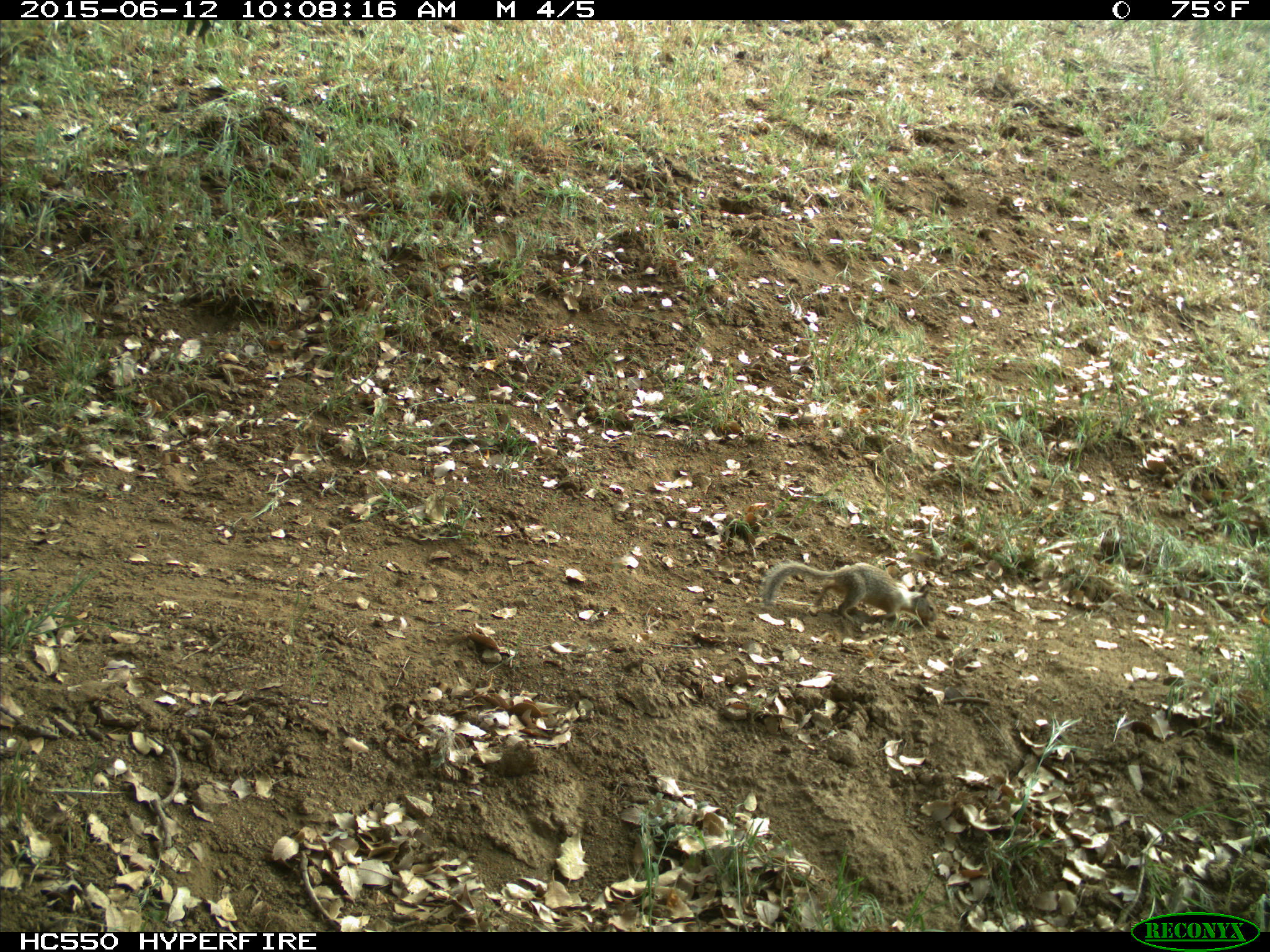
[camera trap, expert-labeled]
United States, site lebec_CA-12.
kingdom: Animalia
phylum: Chordata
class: Mammalia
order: Rodentia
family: Sciuridae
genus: Otospermophilus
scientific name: Otospermophilus beecheyi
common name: california ground squirrel